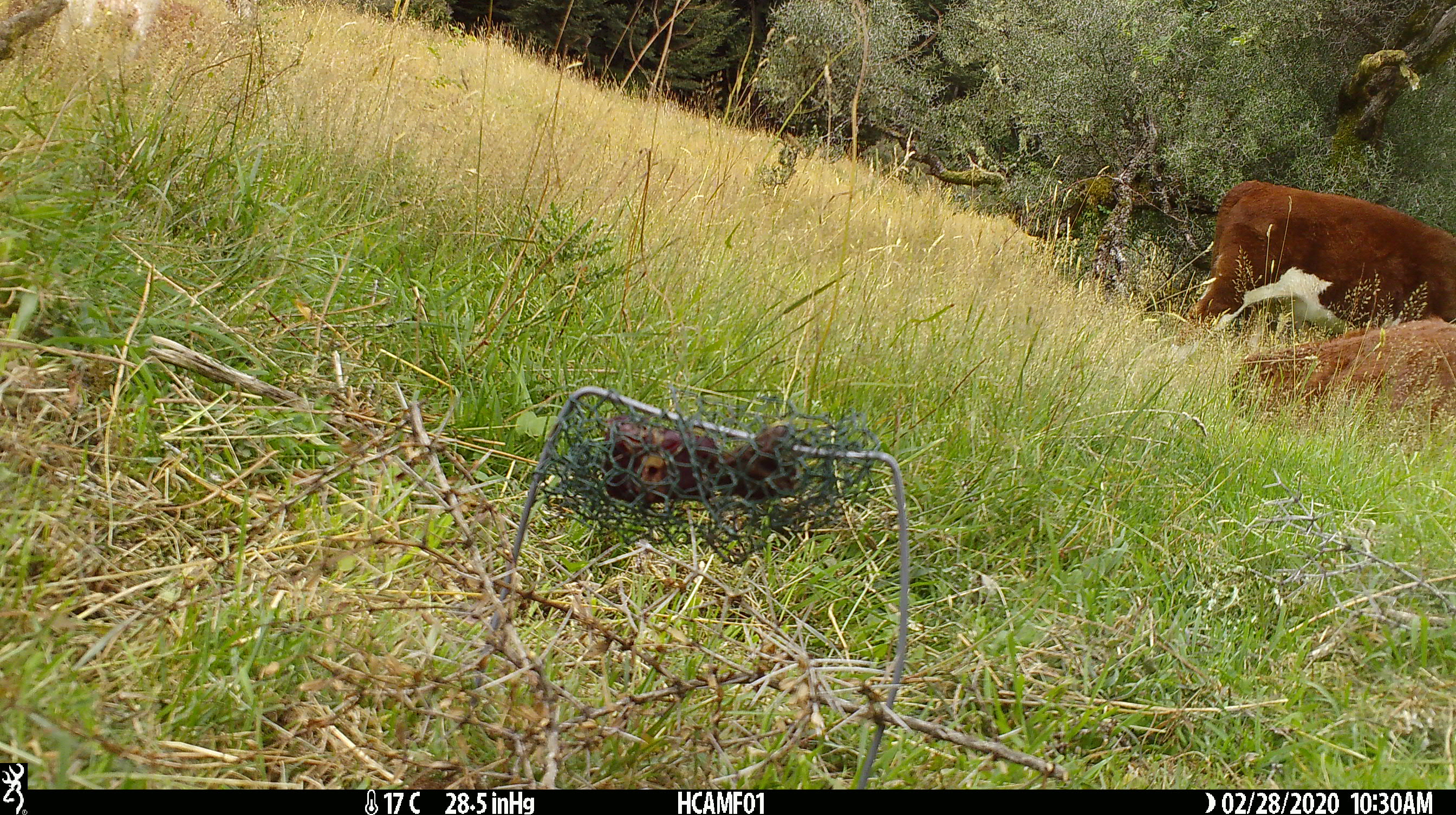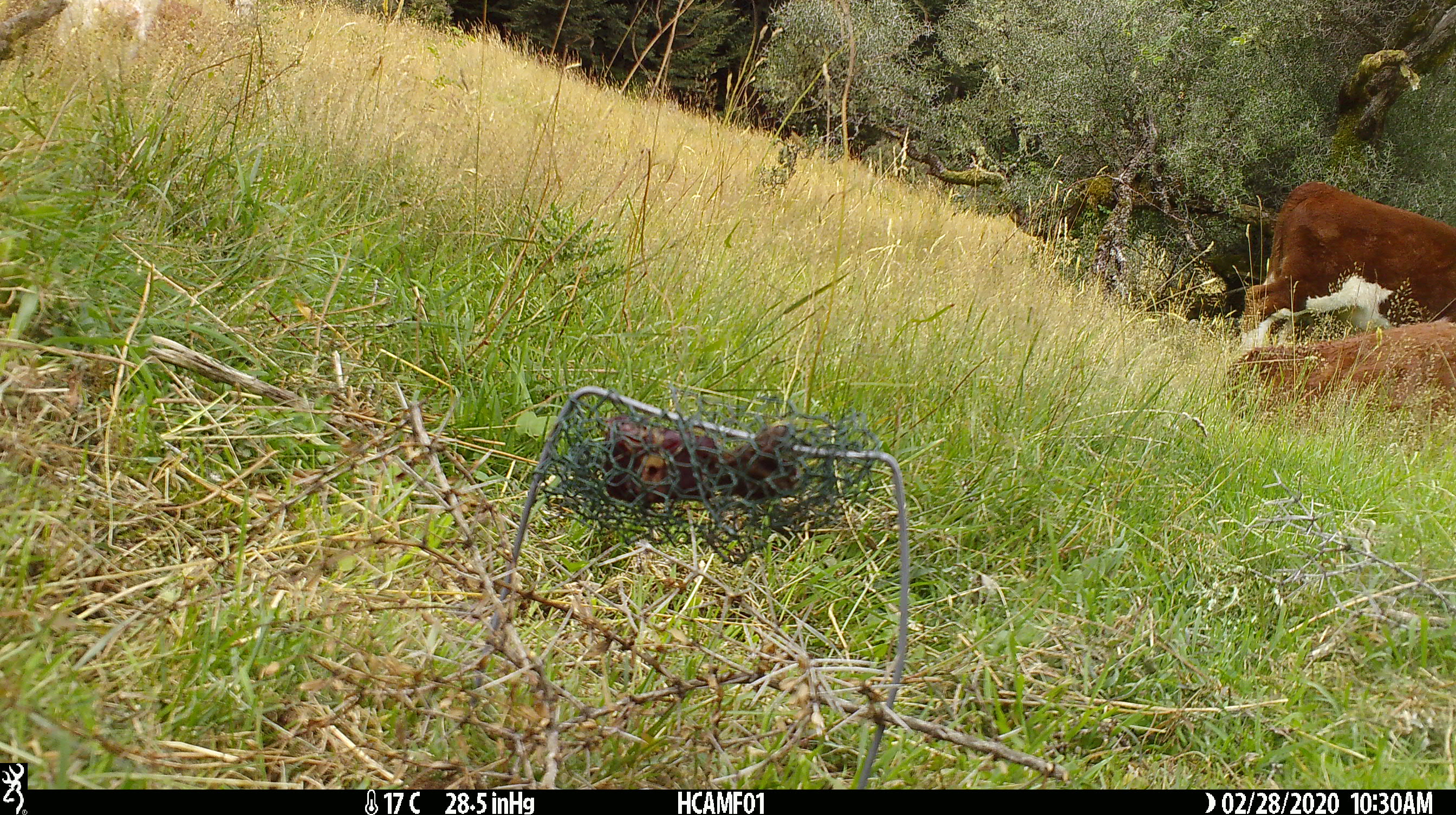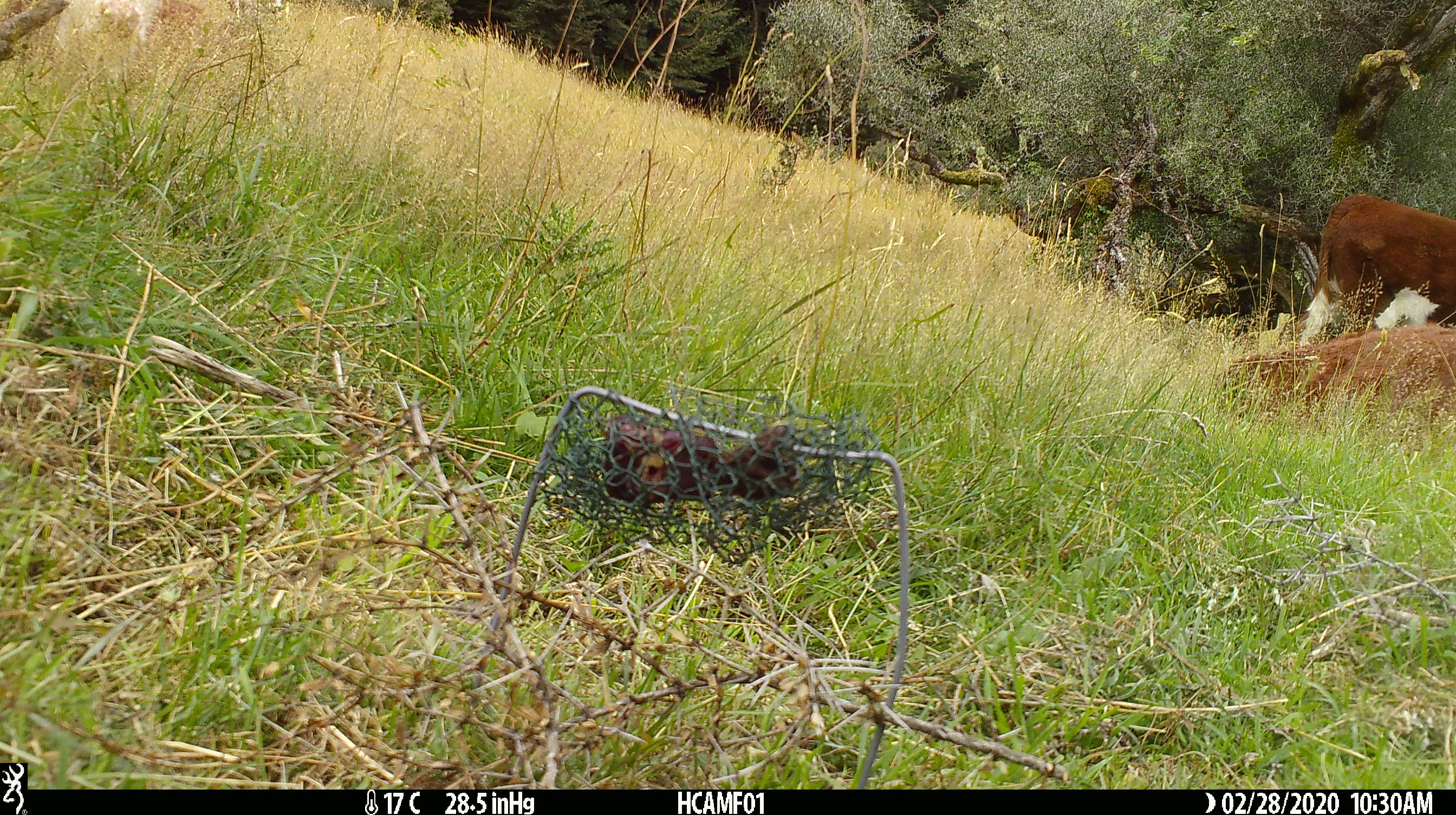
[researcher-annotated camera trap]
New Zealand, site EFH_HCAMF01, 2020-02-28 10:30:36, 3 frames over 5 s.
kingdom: Animalia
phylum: Chordata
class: Mammalia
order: Artiodactyla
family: Bovidae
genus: Bos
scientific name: Bos taurus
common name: domestic cow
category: cow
Cow (domestic cow) (Bos taurus).